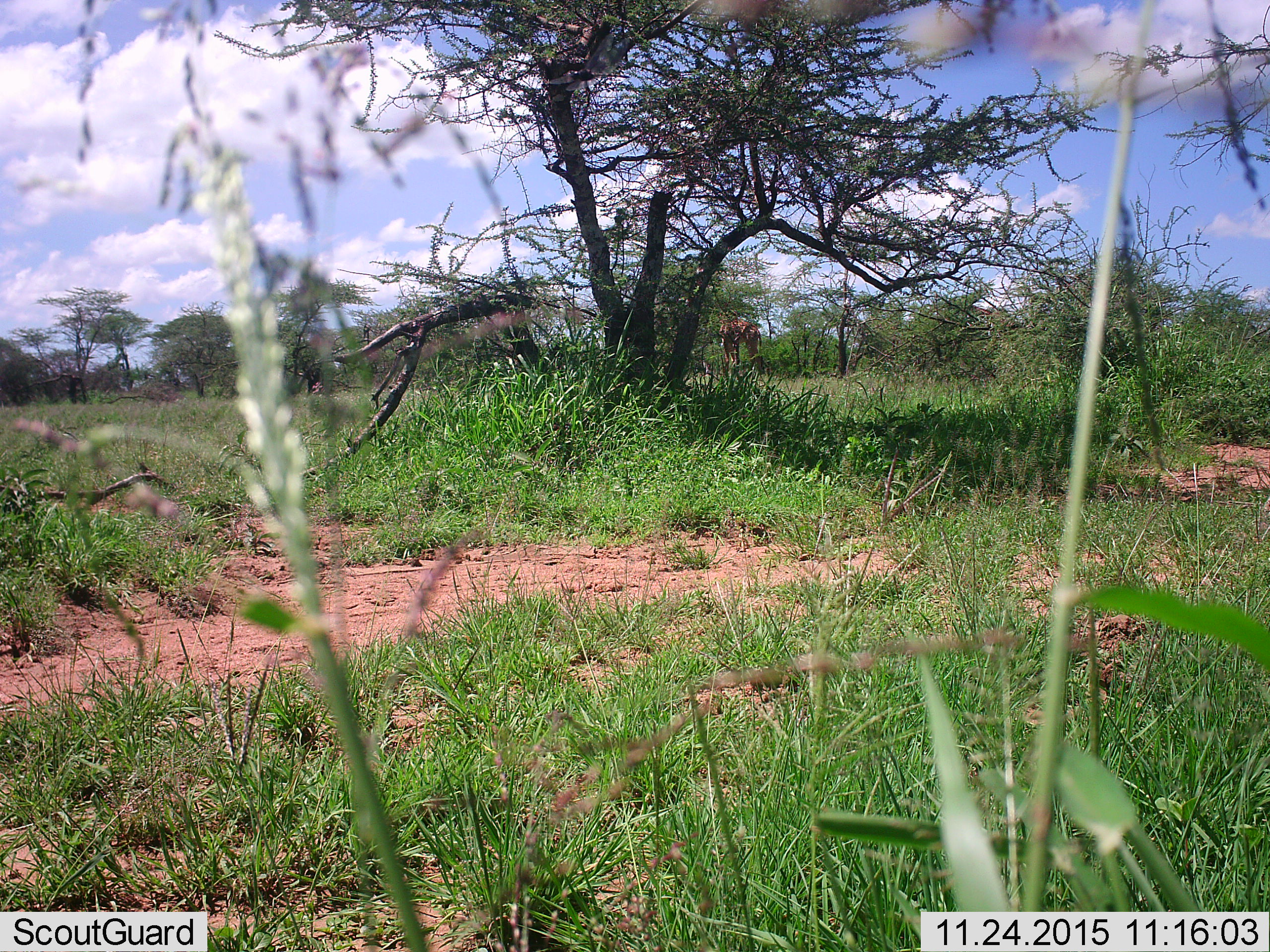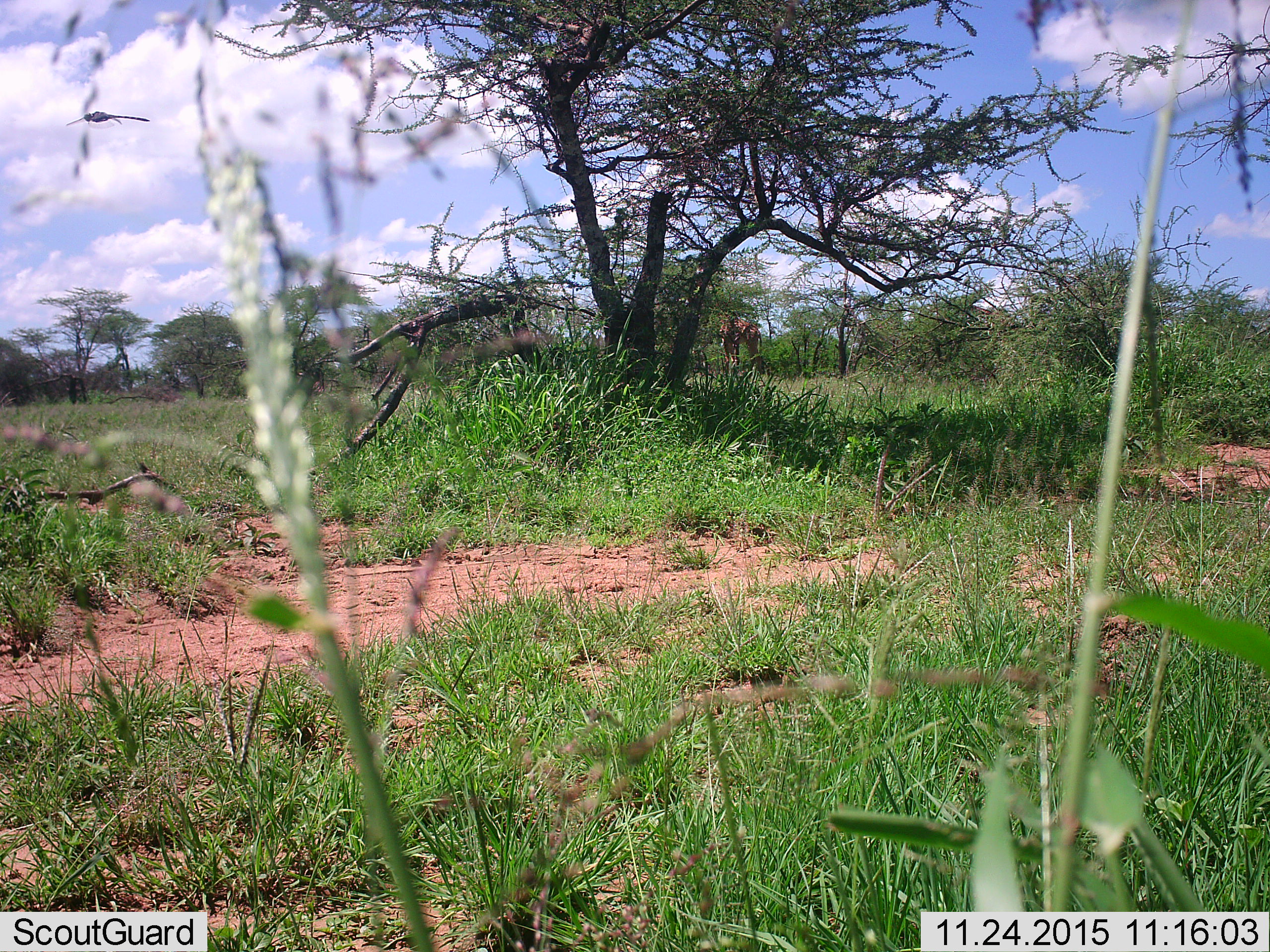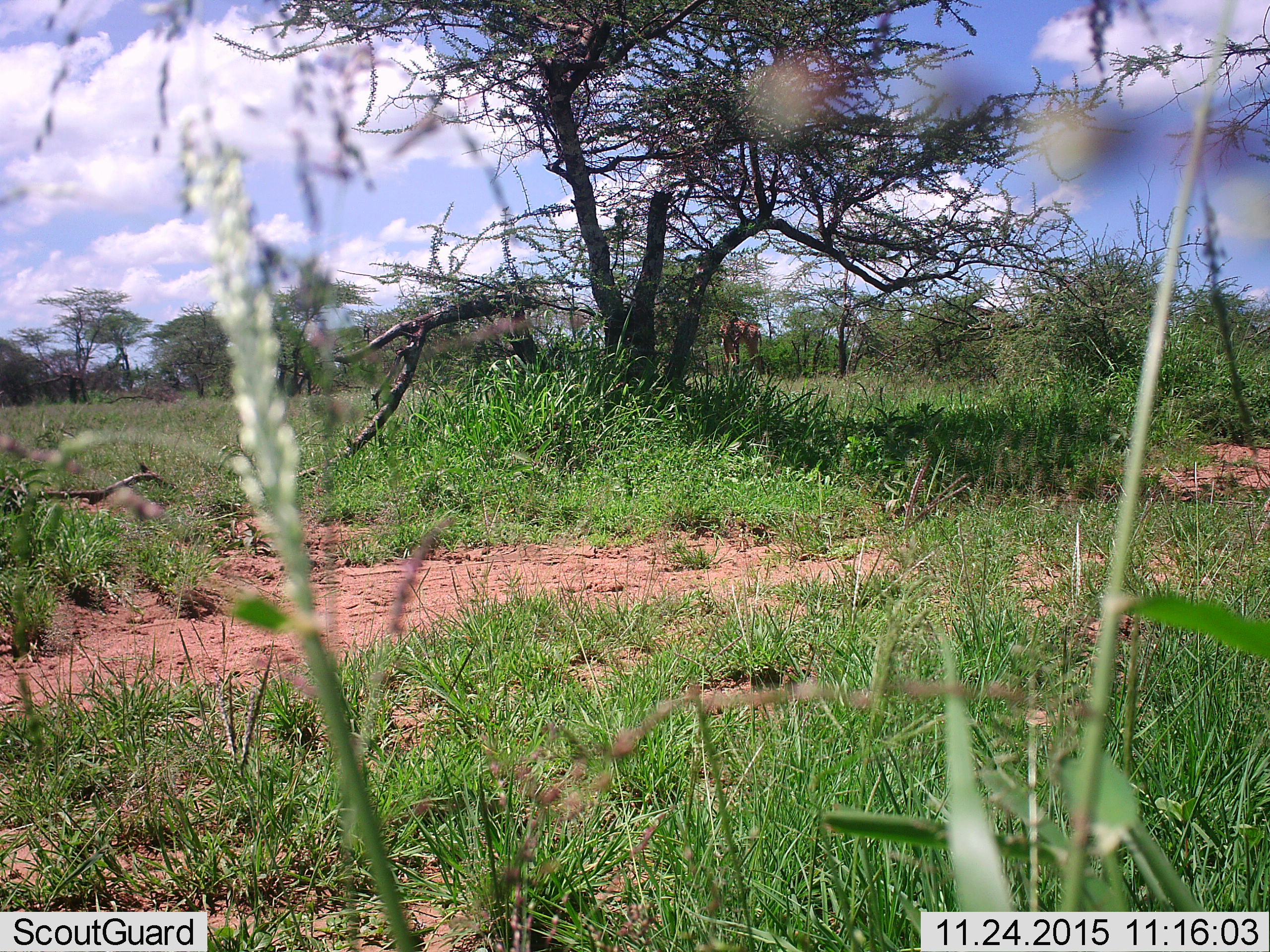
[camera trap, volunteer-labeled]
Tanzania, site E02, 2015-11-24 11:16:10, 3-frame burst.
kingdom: Animalia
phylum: Chordata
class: Mammalia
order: Artiodactyla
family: Giraffidae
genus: Giraffa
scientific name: Giraffa camelopardalis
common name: giraffe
Giraffe (Giraffa camelopardalis), count 1. Behavior (volunteer vote fractions): standing 83%, resting 0%, moving 0%, interacting 0%. Young present (vote fraction): 0%. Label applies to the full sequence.